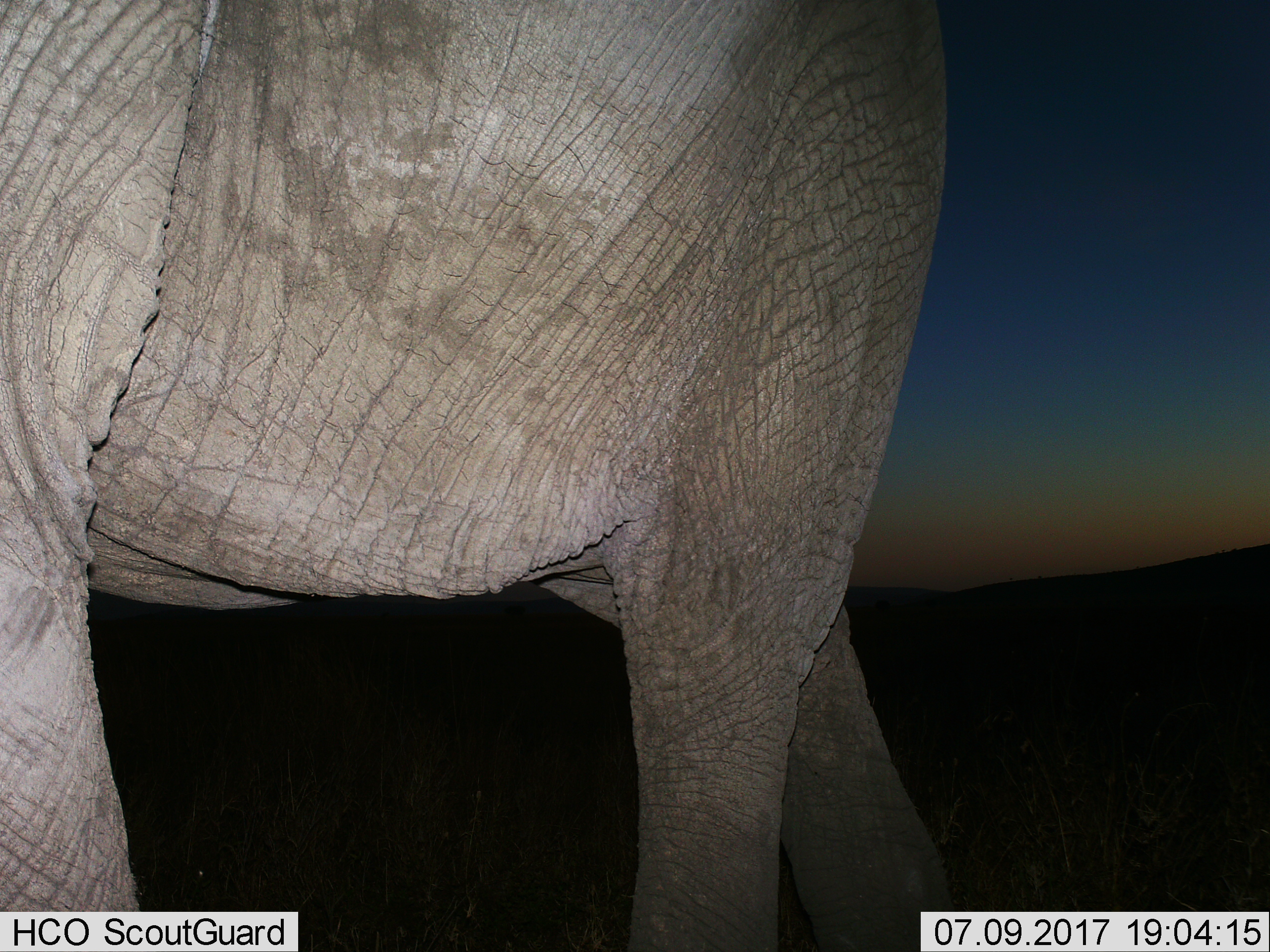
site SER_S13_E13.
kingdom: Animalia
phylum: Chordata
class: Mammalia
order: Proboscidea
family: Elephantidae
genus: Loxodonta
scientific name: Loxodonta africana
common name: african bush elephant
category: elephant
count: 1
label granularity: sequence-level